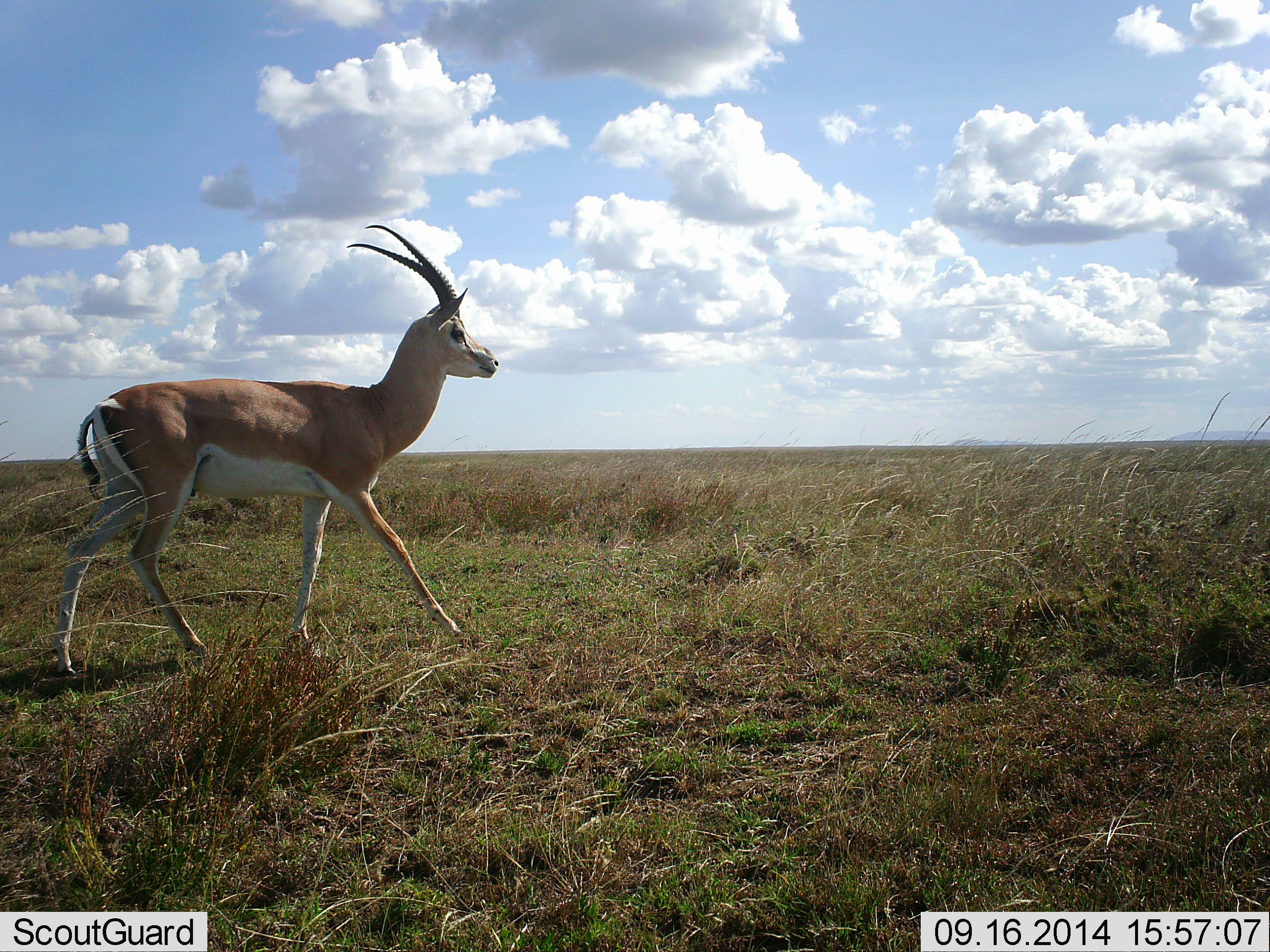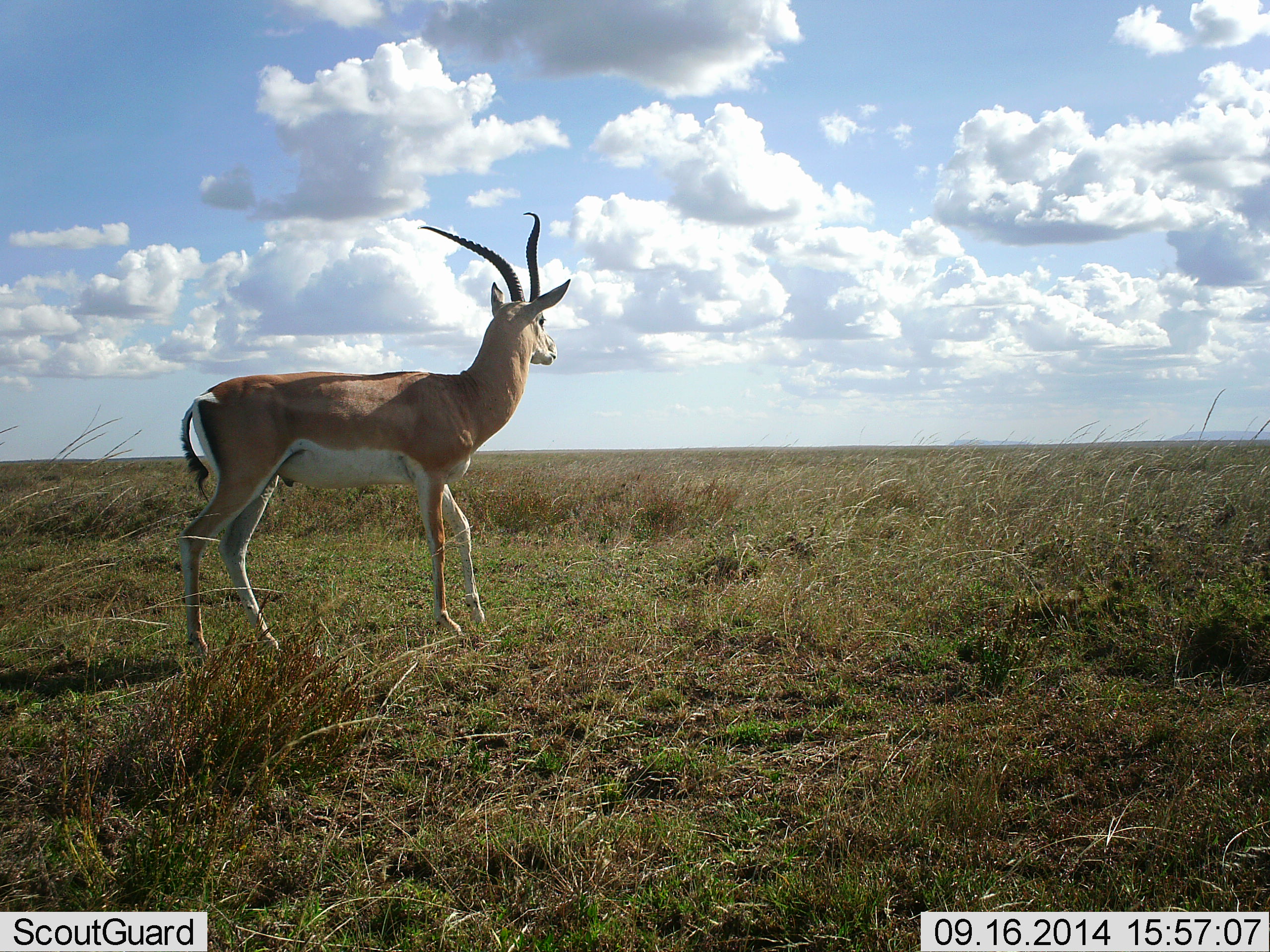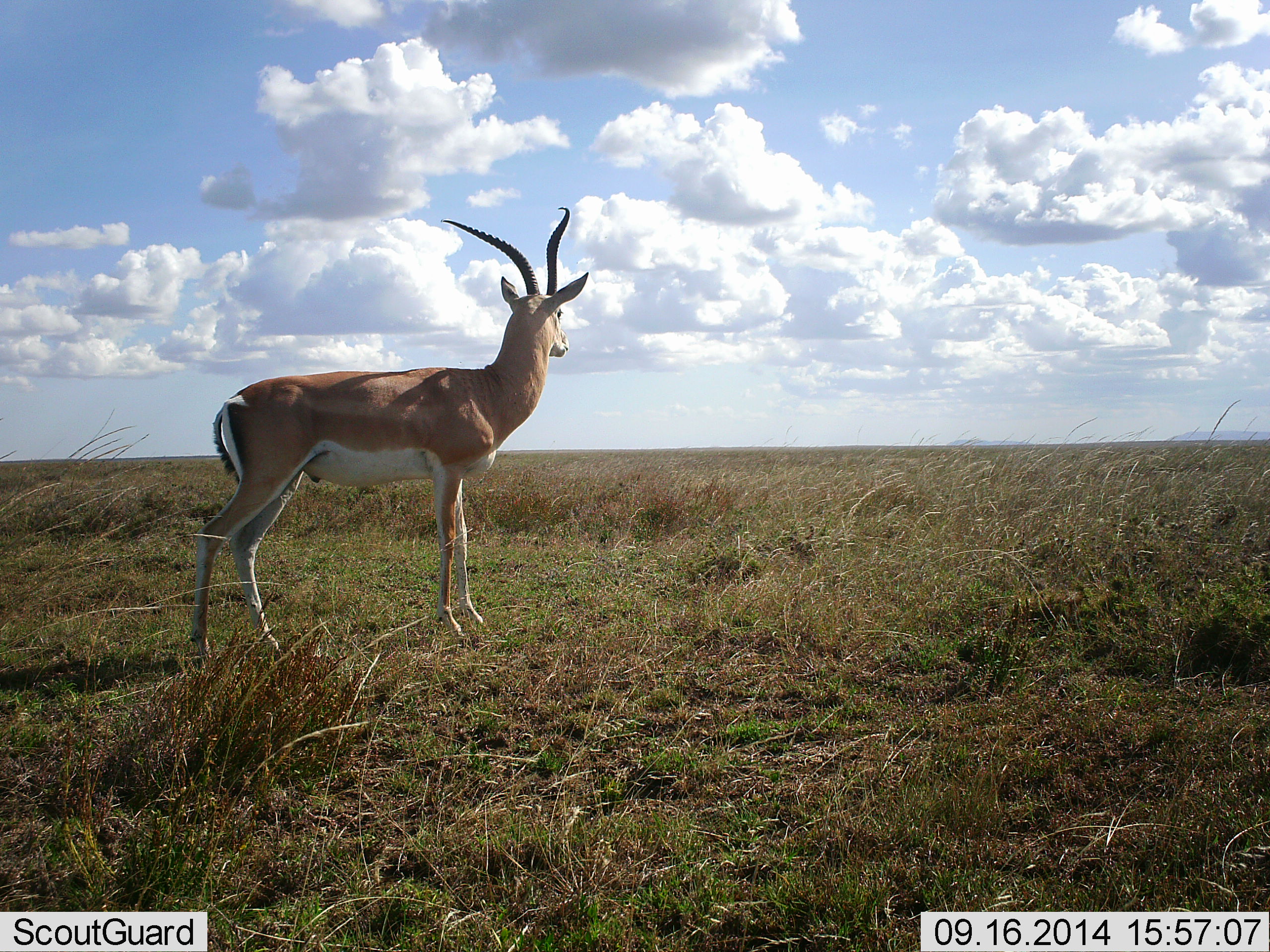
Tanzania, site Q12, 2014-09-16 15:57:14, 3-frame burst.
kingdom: Animalia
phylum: Chordata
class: Mammalia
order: Artiodactyla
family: Bovidae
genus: Nanger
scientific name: Nanger granti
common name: grant's gazelle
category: gazellegrants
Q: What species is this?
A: Gazellegrants (grant's gazelle) (Nanger granti).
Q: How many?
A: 1.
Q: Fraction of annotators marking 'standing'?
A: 70%.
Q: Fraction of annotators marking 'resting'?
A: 0%.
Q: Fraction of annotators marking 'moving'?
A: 40%.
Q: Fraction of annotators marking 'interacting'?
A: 0%.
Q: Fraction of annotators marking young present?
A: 0%.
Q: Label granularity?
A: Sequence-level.